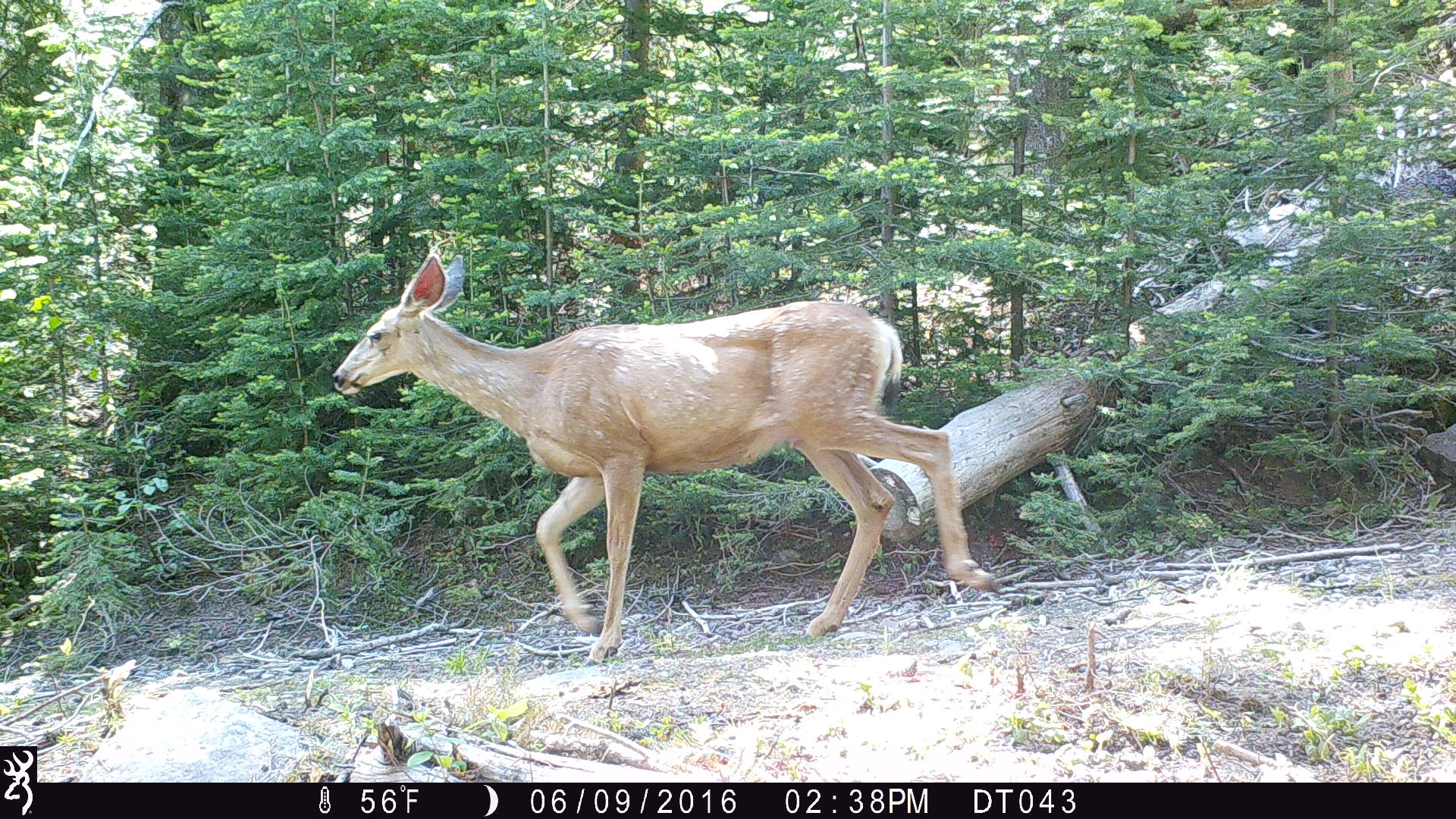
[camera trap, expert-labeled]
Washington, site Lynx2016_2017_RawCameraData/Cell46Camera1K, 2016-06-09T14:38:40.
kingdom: Animalia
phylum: Chordata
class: Mammalia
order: Artiodactyla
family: Cervidae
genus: Odocoileus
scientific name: Odocoileus hemionus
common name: mule deer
Odocoileus hemionus (mule deer). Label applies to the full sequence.